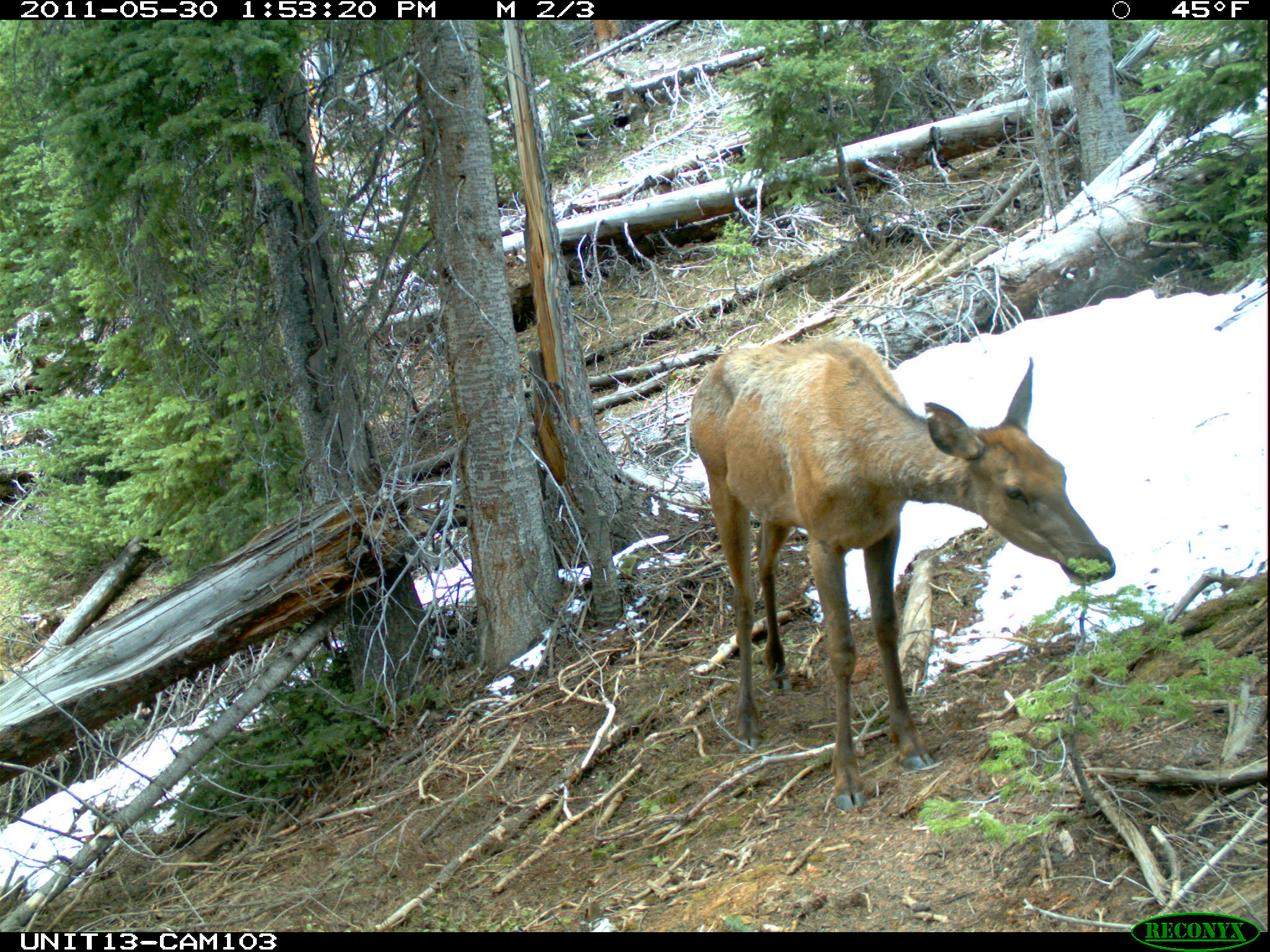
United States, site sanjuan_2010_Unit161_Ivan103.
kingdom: Animalia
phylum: Chordata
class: Mammalia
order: Artiodactyla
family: Cervidae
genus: Cervus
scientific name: Cervus elaphus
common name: red deer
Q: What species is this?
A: Cervus elaphus (red deer).